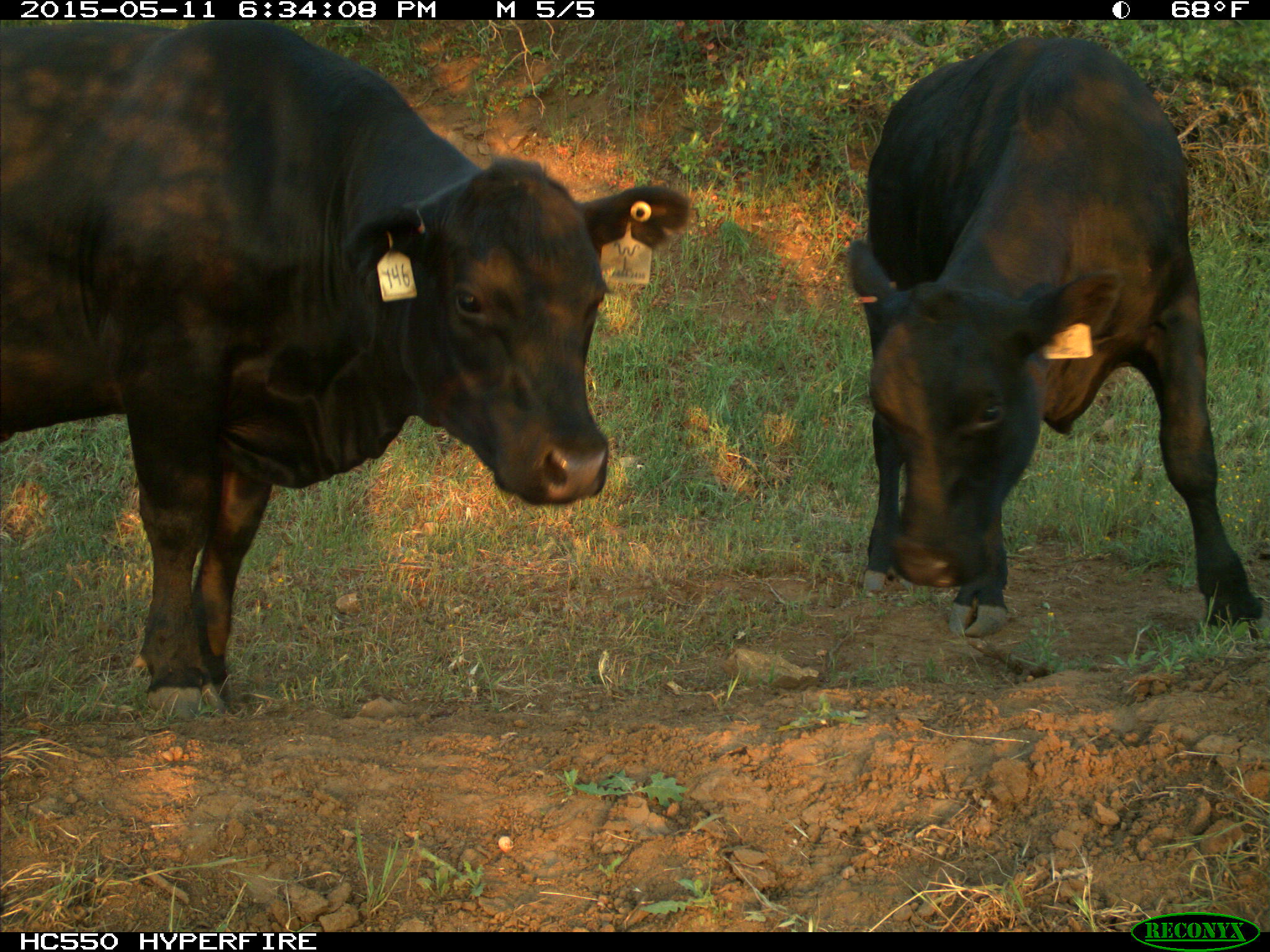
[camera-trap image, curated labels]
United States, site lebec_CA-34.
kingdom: Animalia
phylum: Chordata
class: Mammalia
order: Artiodactyla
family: Bovidae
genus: Bos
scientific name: Bos taurus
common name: domestic cow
Bos taurus (domestic cow).